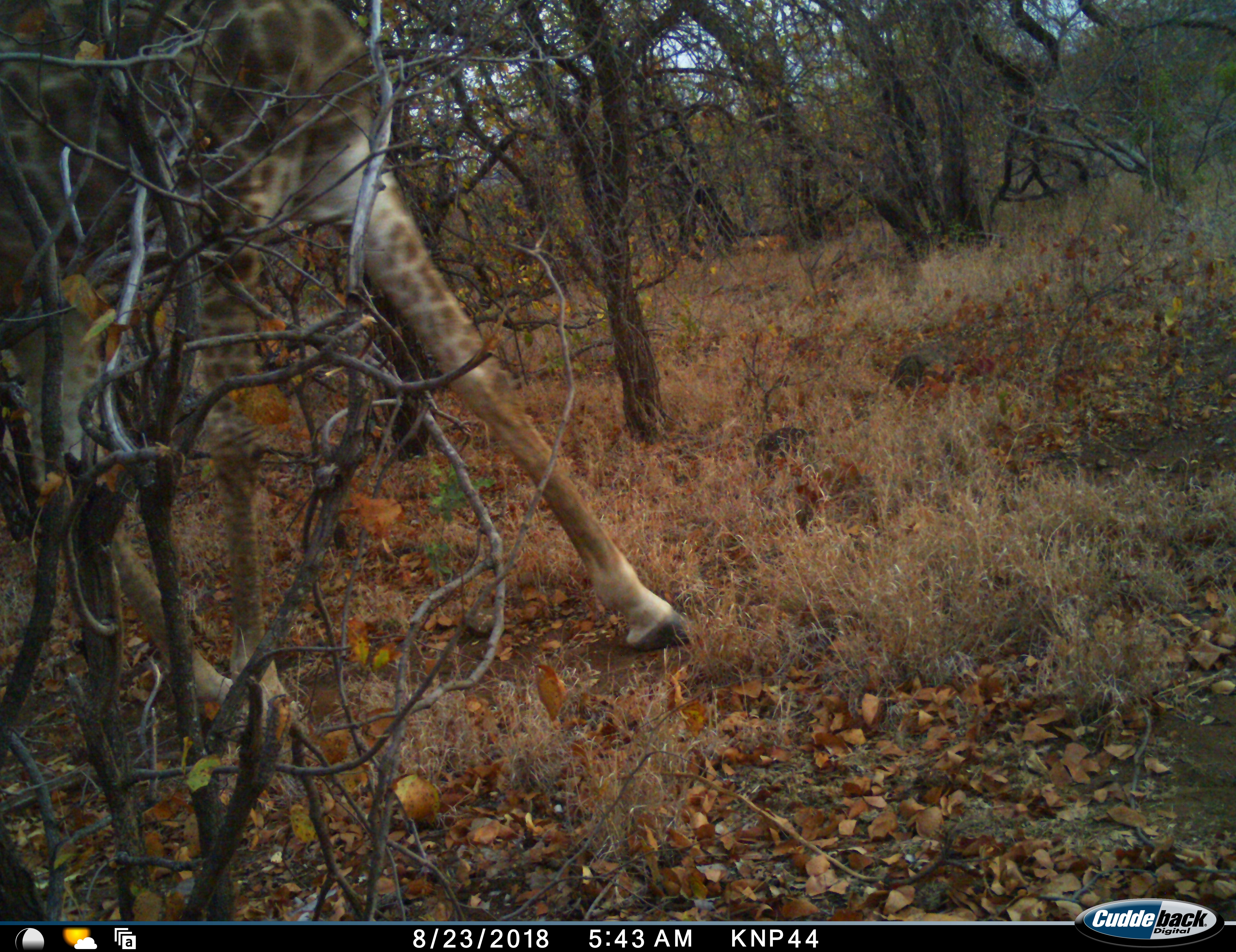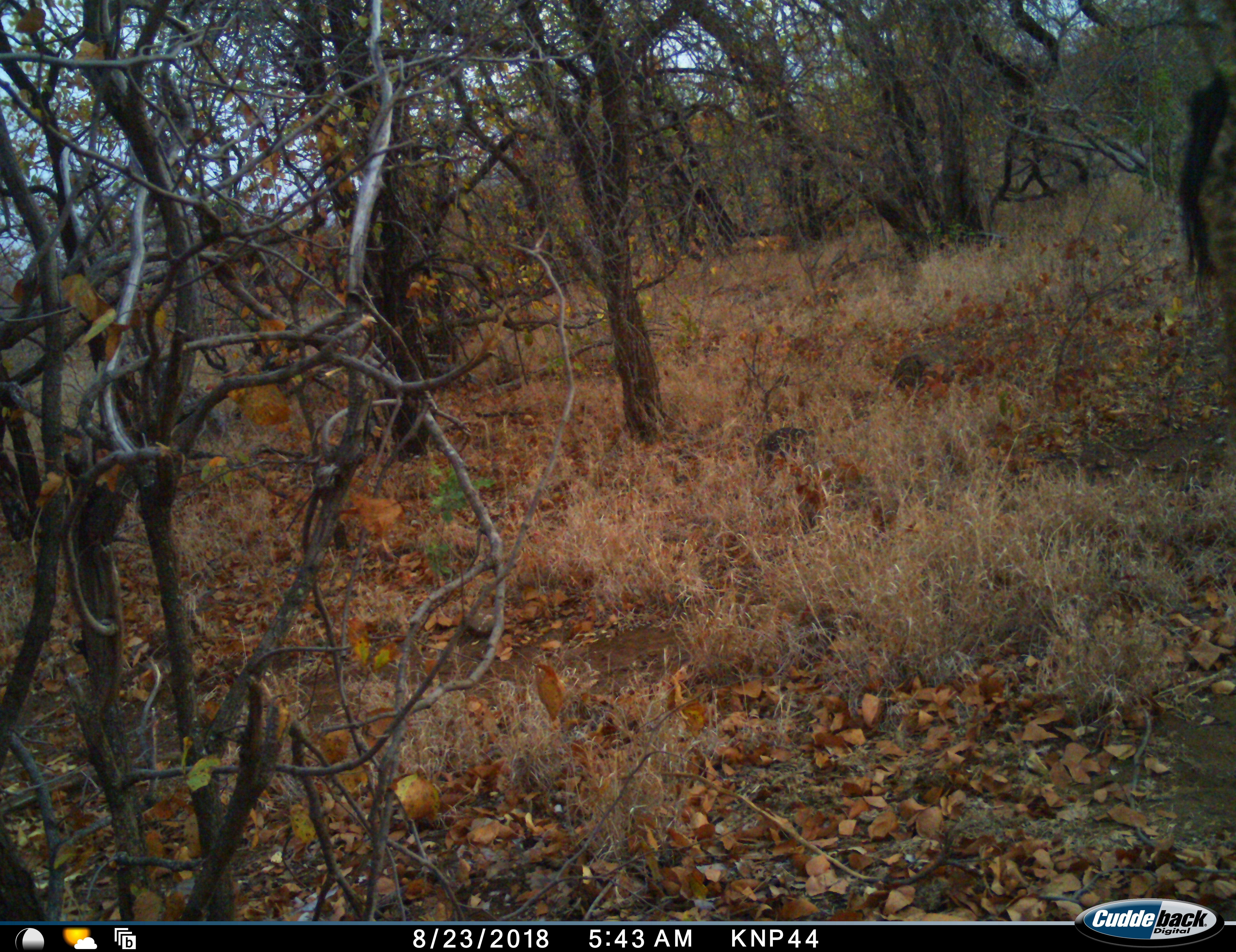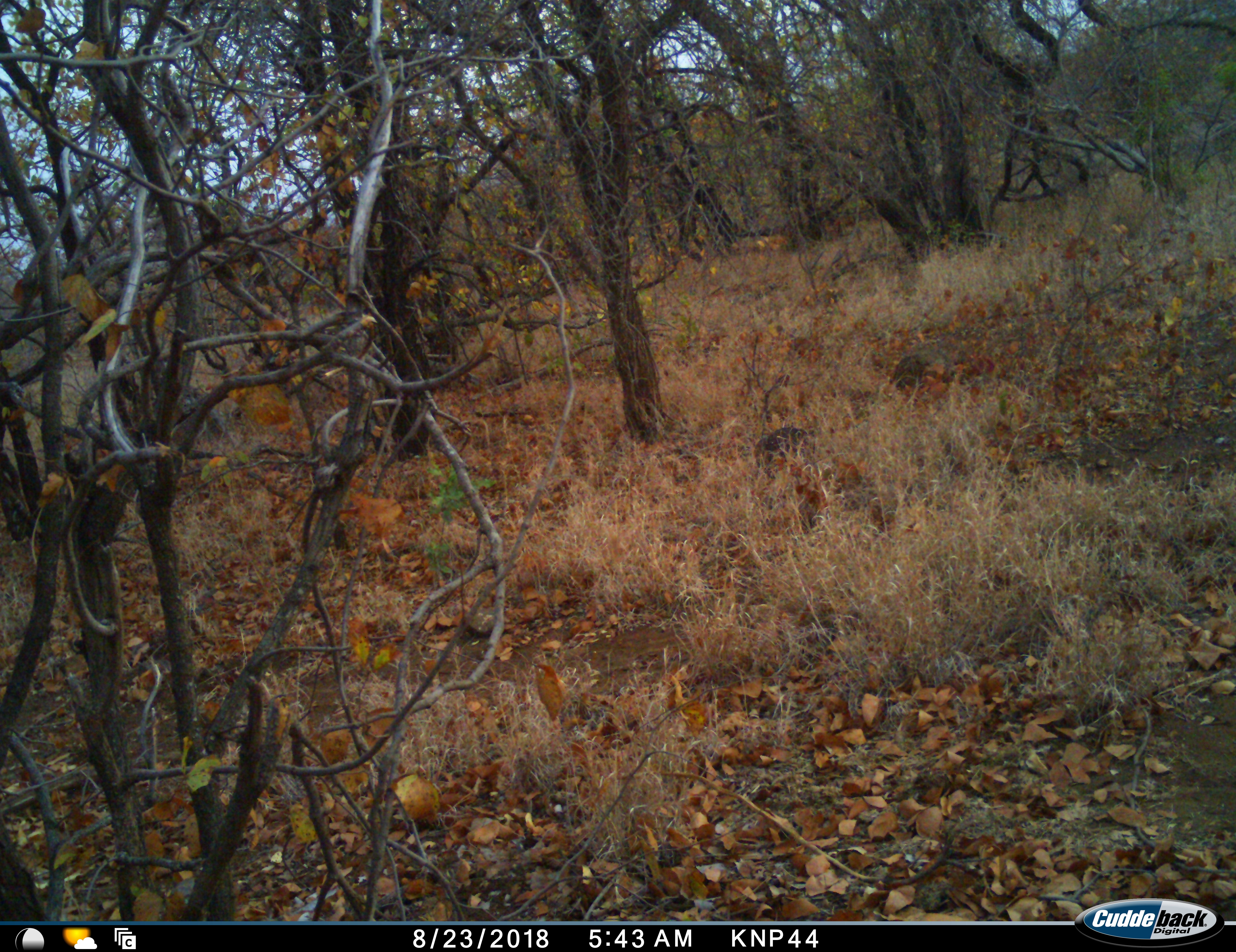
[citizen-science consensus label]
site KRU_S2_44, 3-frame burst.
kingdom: Animalia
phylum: Chordata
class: Mammalia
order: Artiodactyla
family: Giraffidae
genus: Giraffa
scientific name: Giraffa camelopardalis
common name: giraffe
Giraffe (Giraffa camelopardalis), count 1. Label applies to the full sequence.